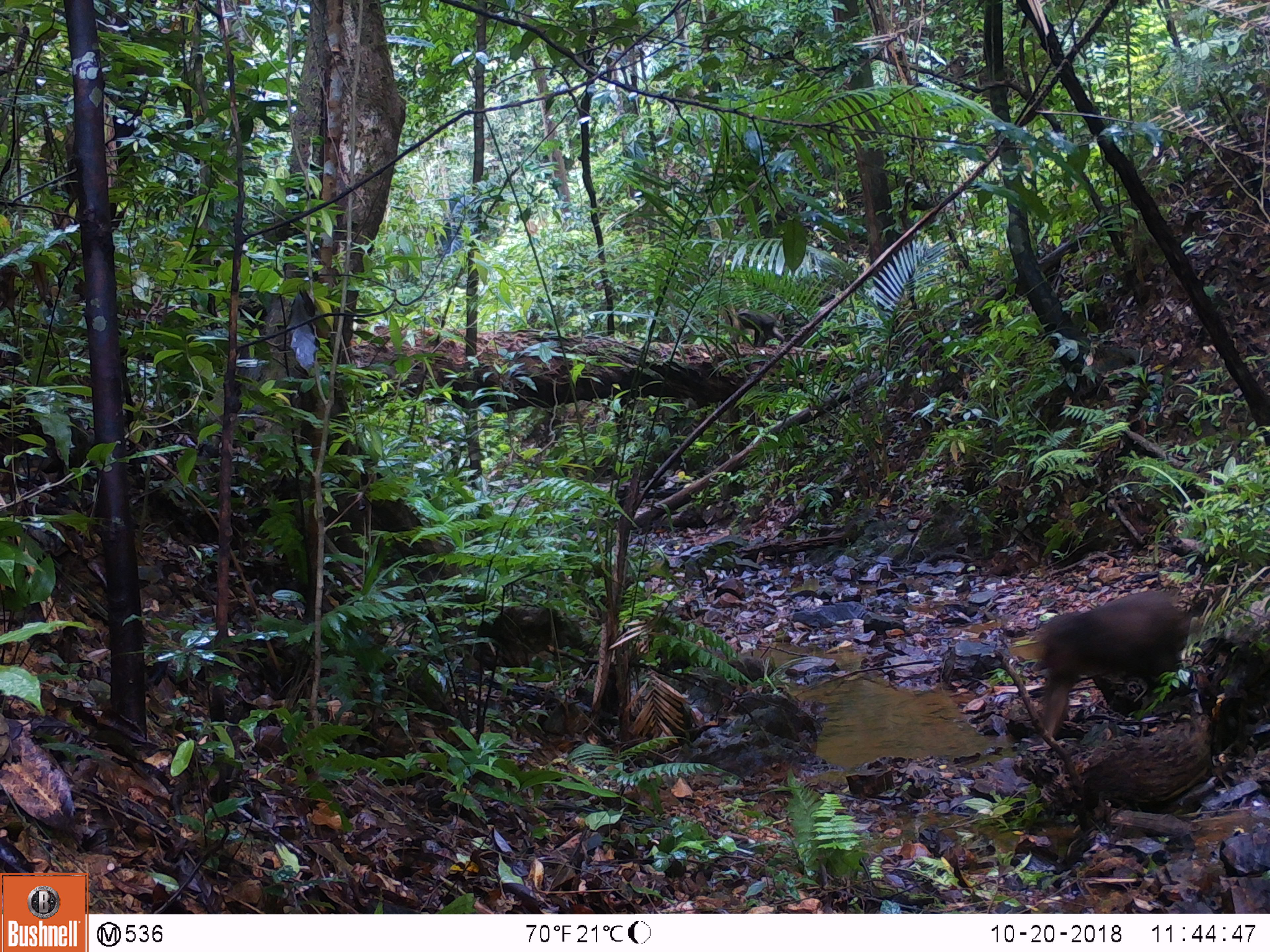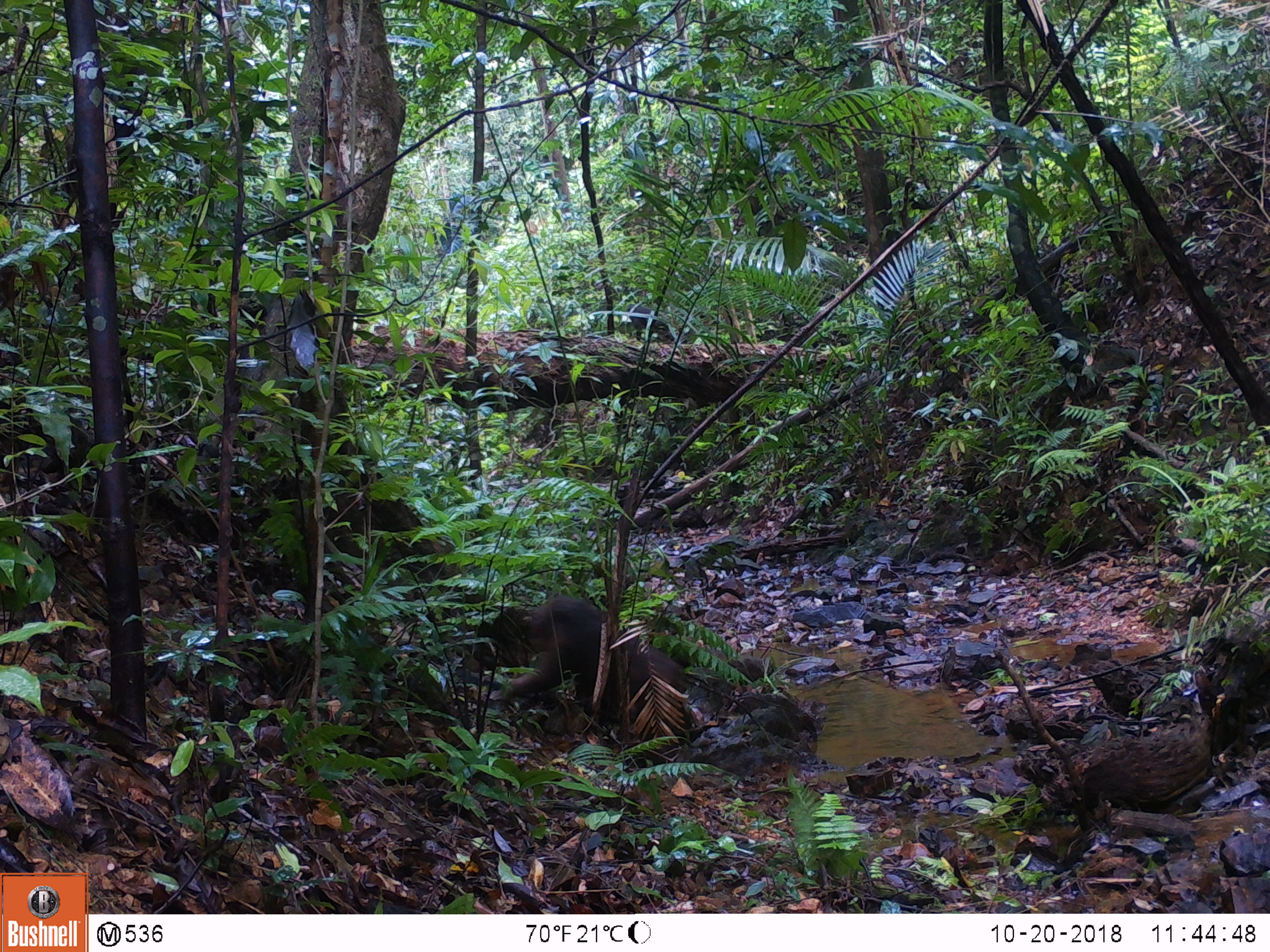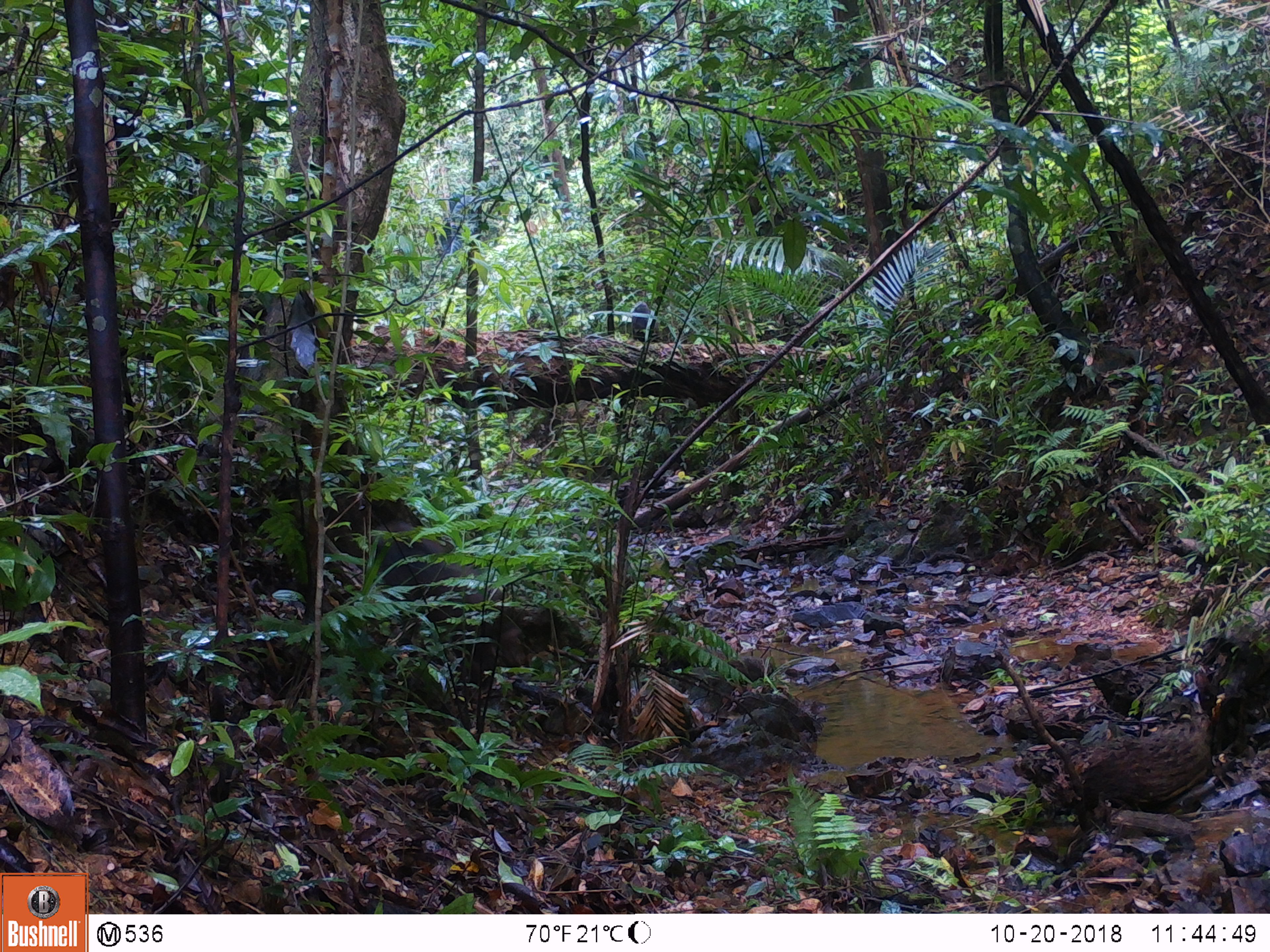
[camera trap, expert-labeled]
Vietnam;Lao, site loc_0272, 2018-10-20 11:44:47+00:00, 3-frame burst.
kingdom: Animalia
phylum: Chordata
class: Mammalia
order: Primates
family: Cercopithecidae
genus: Macaca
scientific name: Macaca arctoides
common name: stump-tailed macaque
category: stump tailed macaque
Stump tailed macaque (stump-tailed macaque) (Macaca arctoides). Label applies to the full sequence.